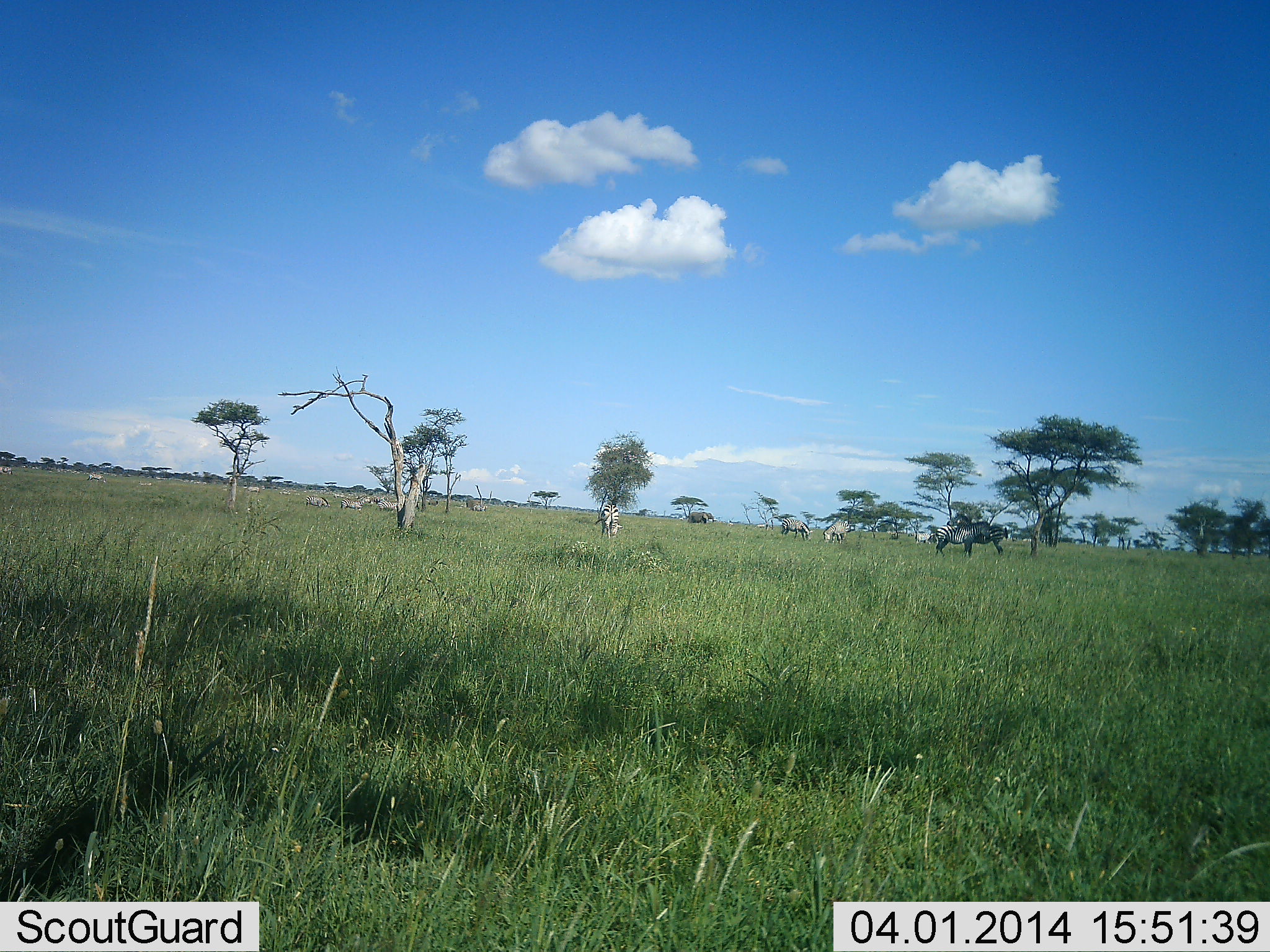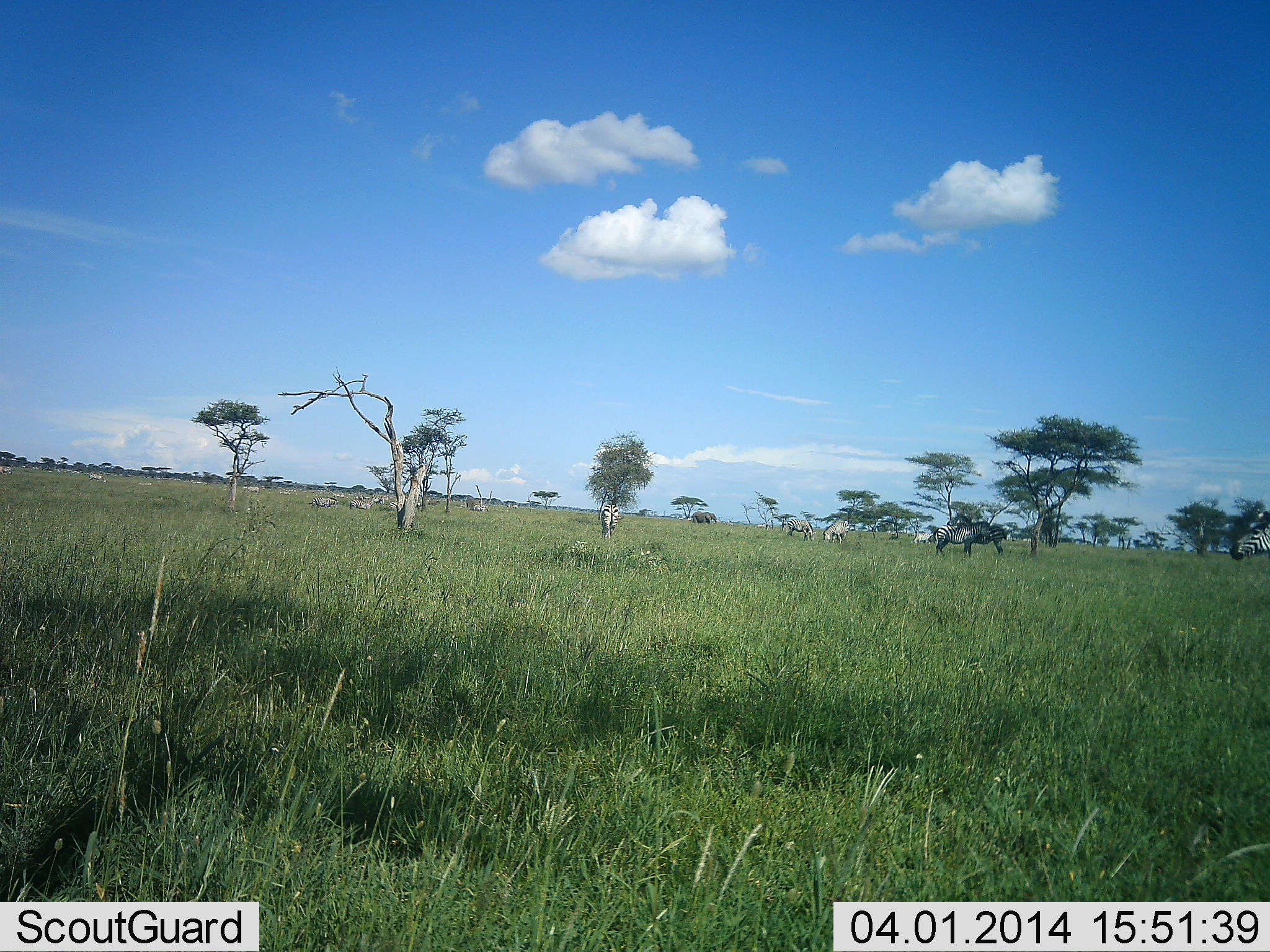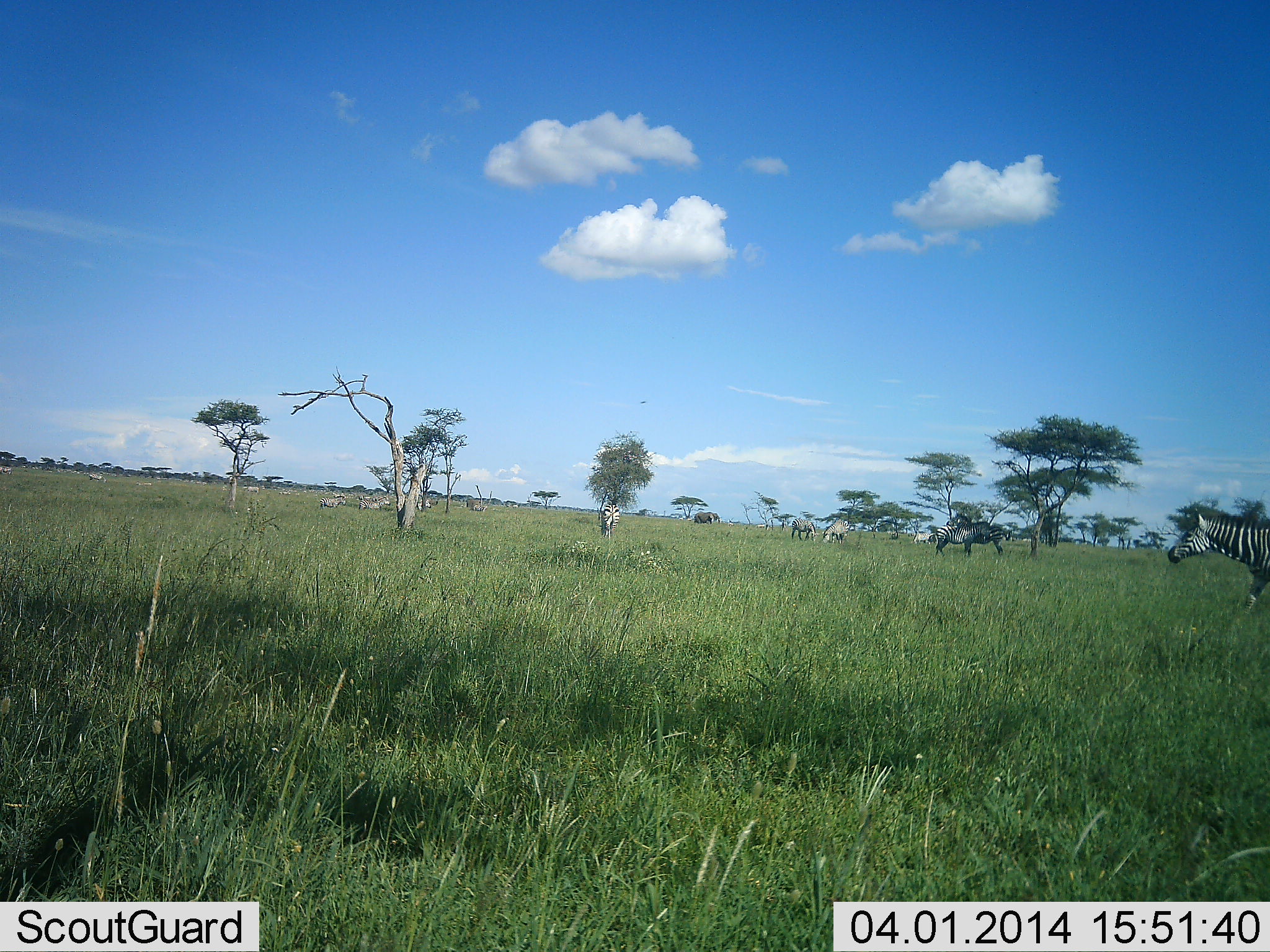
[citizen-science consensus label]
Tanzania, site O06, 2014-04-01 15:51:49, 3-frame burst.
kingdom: Animalia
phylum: Chordata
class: Mammalia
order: Perissodactyla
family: Equidae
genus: Equus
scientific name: Equus quagga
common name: plains zebra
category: zebra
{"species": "zebra (plains zebra) (Equus quagga)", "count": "11-50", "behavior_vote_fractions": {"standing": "53%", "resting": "3%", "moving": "78%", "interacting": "6%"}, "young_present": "0%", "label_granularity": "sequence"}